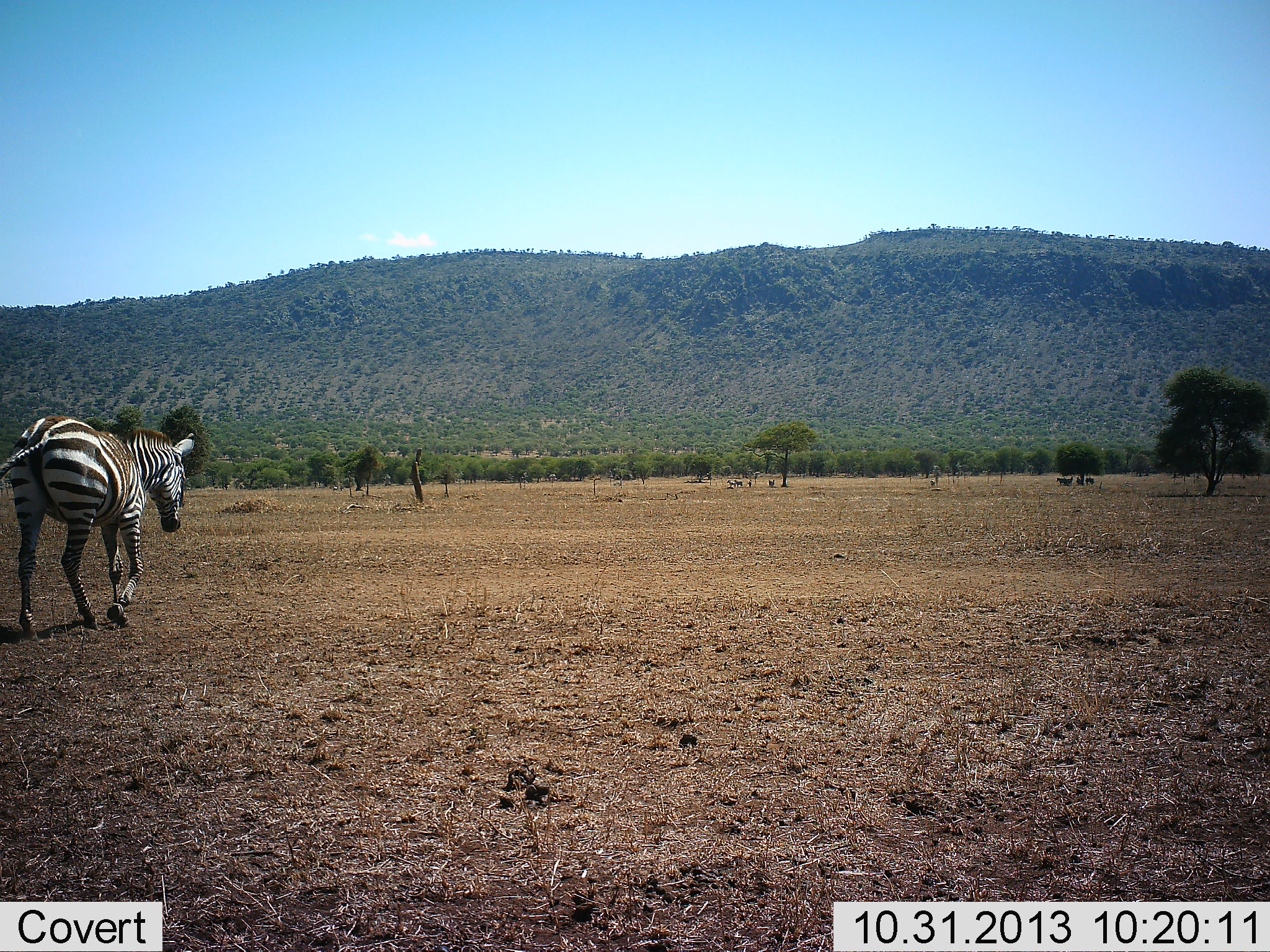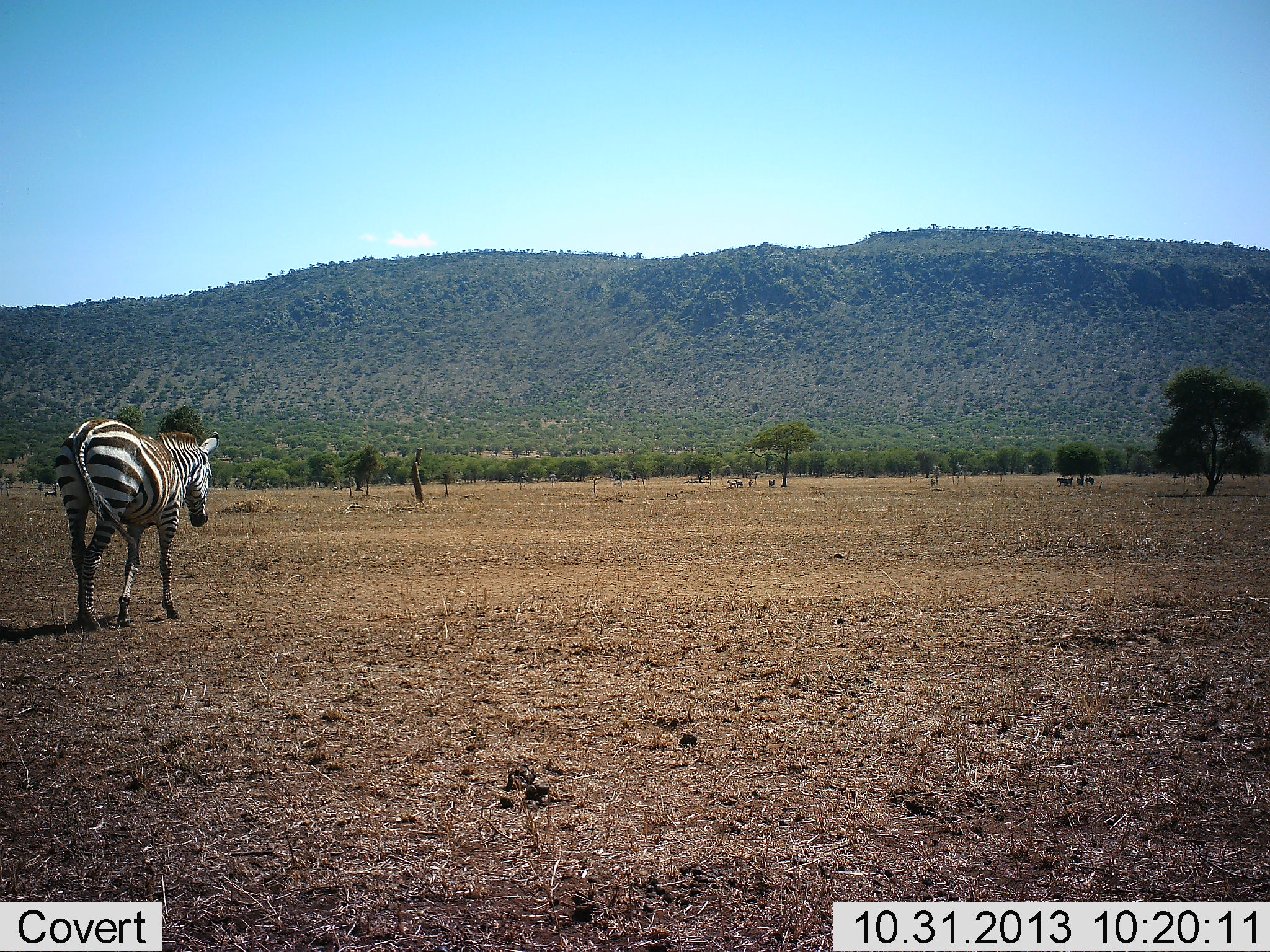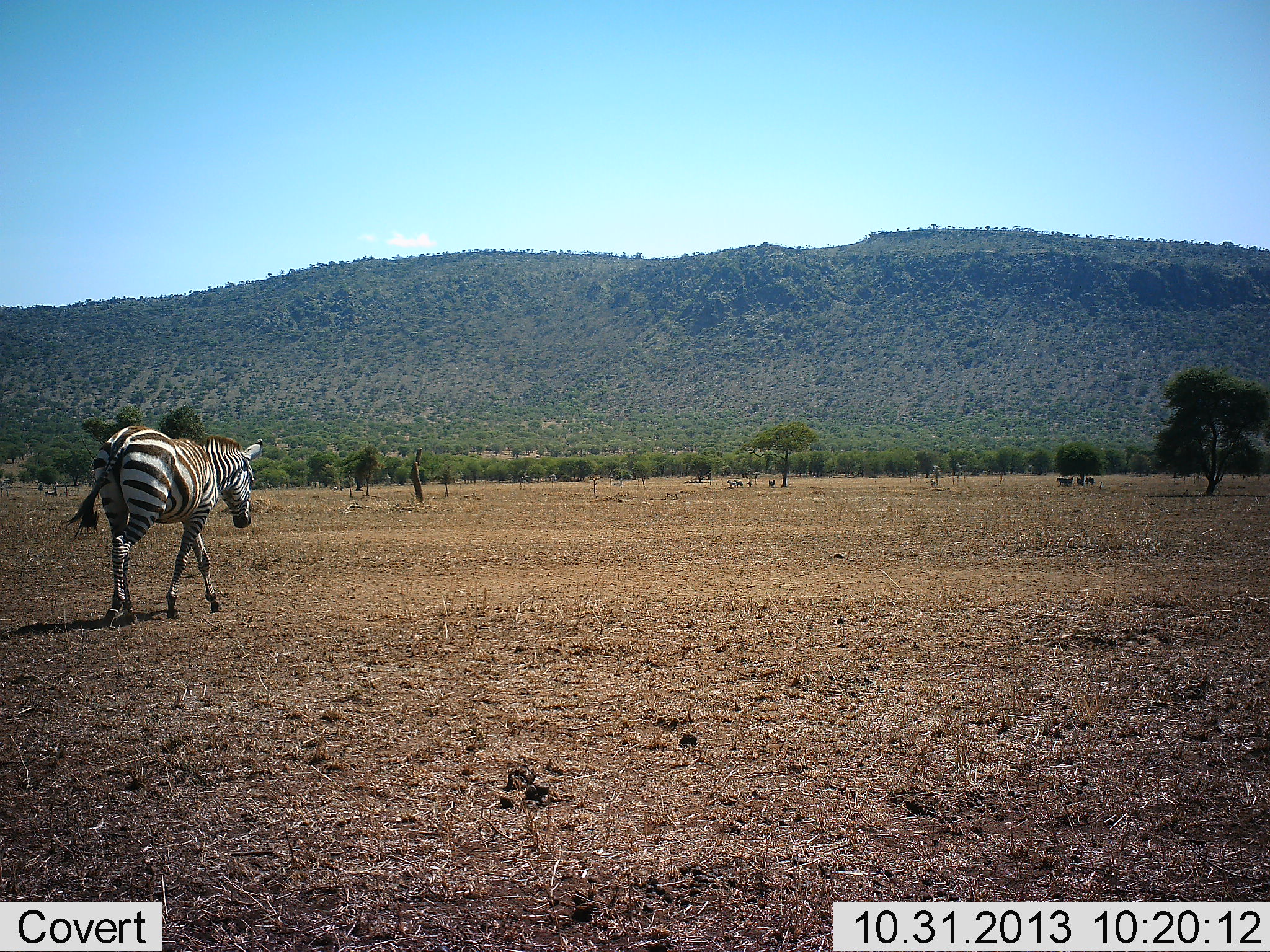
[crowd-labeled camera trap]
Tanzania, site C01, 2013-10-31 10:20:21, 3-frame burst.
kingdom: Animalia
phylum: Chordata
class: Mammalia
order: Perissodactyla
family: Equidae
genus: Equus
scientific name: Equus quagga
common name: plains zebra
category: zebra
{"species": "zebra (plains zebra) (Equus quagga)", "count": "1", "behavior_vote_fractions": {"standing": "9%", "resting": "0%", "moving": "100%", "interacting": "0%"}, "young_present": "0%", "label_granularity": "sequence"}